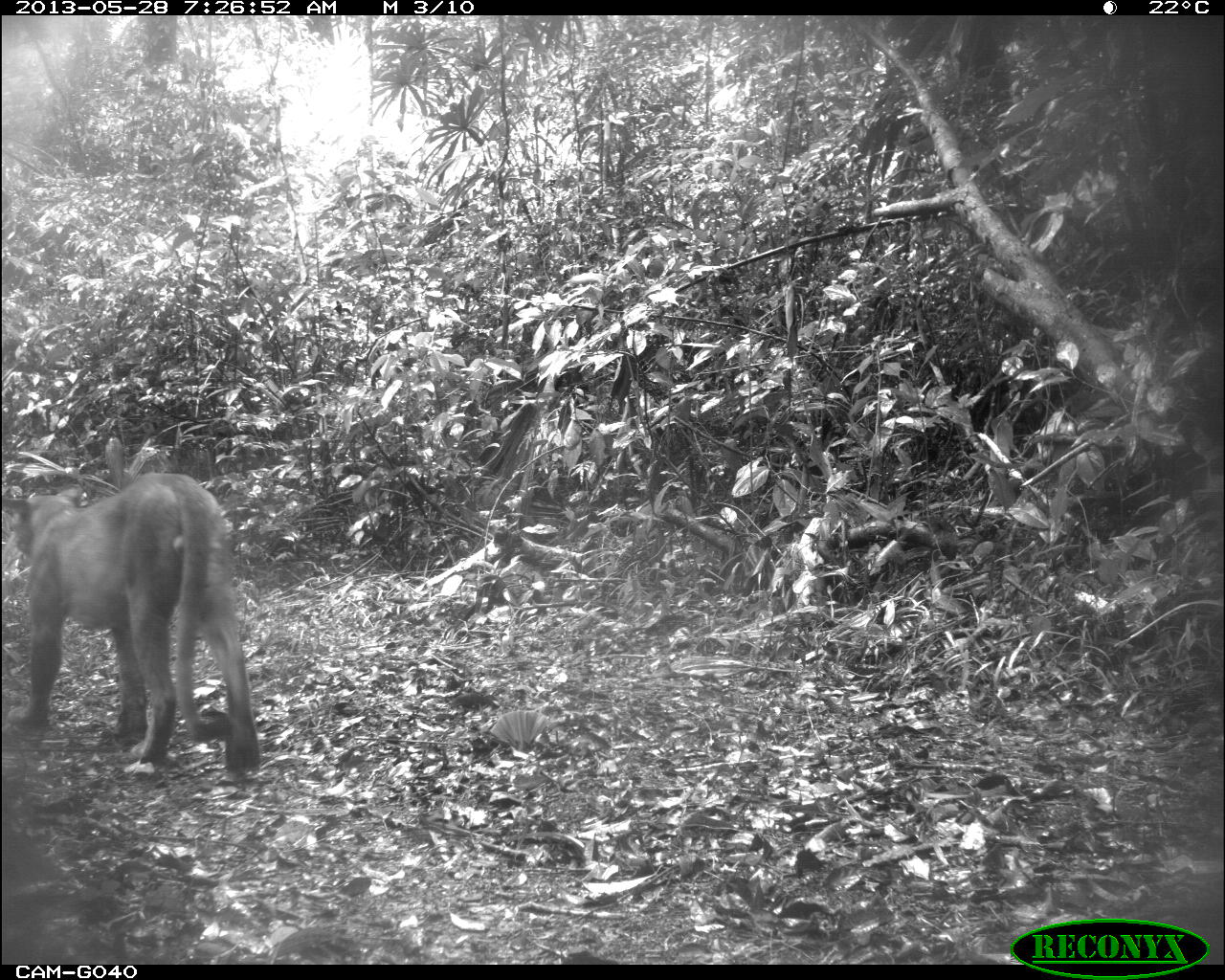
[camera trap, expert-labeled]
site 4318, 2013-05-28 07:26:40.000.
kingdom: Animalia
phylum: Chordata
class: Mammalia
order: Carnivora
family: Felidae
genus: Puma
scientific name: Puma concolor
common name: mountain lion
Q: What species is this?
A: Puma concolor (mountain lion).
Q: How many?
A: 1.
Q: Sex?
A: Male.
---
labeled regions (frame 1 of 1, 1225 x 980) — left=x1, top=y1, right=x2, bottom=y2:
puma concolor: left=0, top=471, right=261, bottom=779